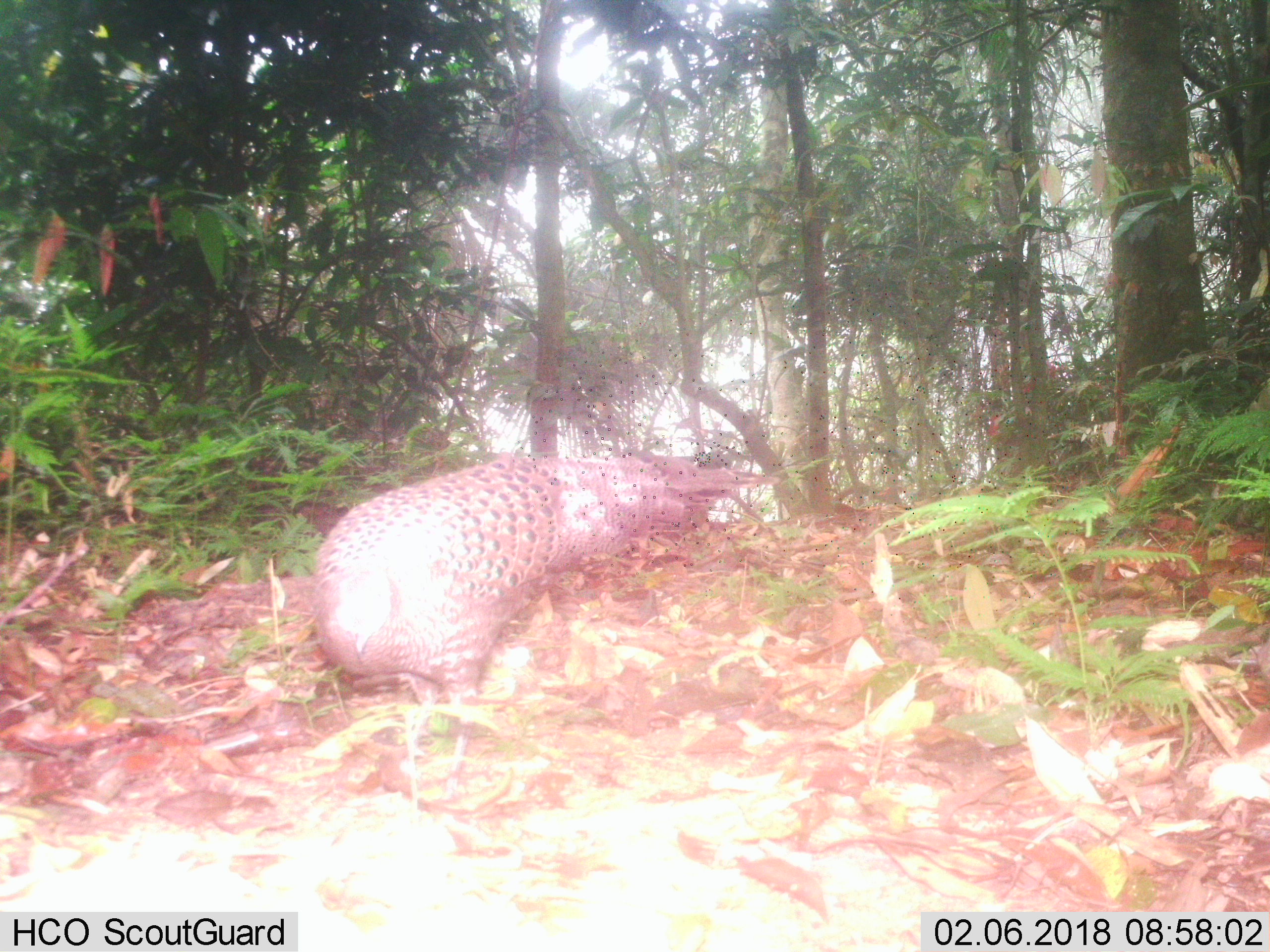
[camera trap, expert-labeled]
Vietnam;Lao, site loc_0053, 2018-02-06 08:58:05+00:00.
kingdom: Animalia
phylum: Chordata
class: Aves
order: Galliformes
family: Phasianidae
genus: Polyplectron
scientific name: Polyplectron bicalcaratum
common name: gray peacock-pheasant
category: grey peacock pheasant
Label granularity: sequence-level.